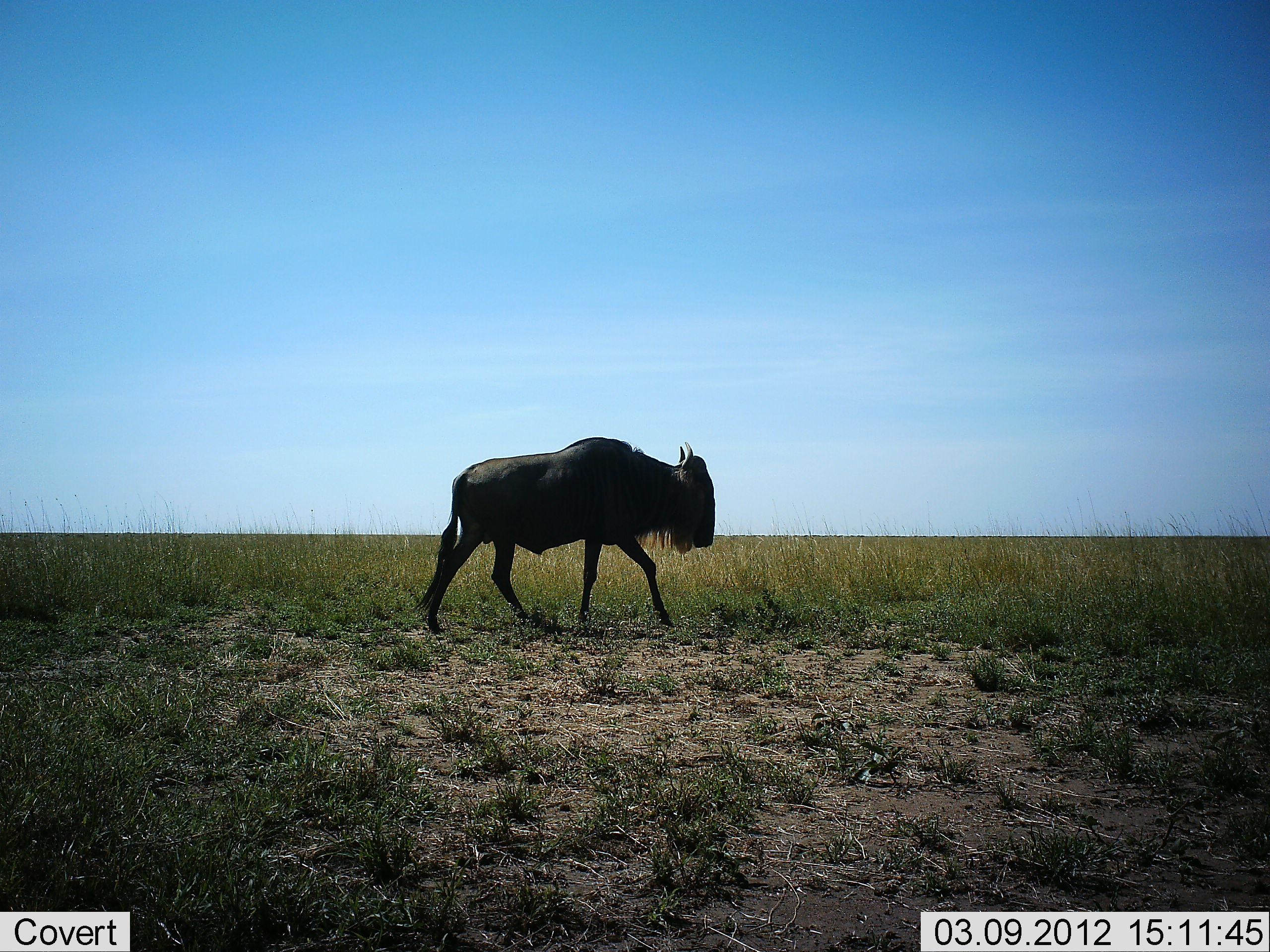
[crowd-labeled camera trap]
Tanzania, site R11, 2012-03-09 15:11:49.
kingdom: Animalia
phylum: Chordata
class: Mammalia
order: Artiodactyla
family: Bovidae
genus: Connochaetes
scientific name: Connochaetes taurinus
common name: blue wildebeest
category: wildebeest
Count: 1.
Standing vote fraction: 0%.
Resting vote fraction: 0%.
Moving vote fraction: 100%.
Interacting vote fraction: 0%.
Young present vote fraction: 0%.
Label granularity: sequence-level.